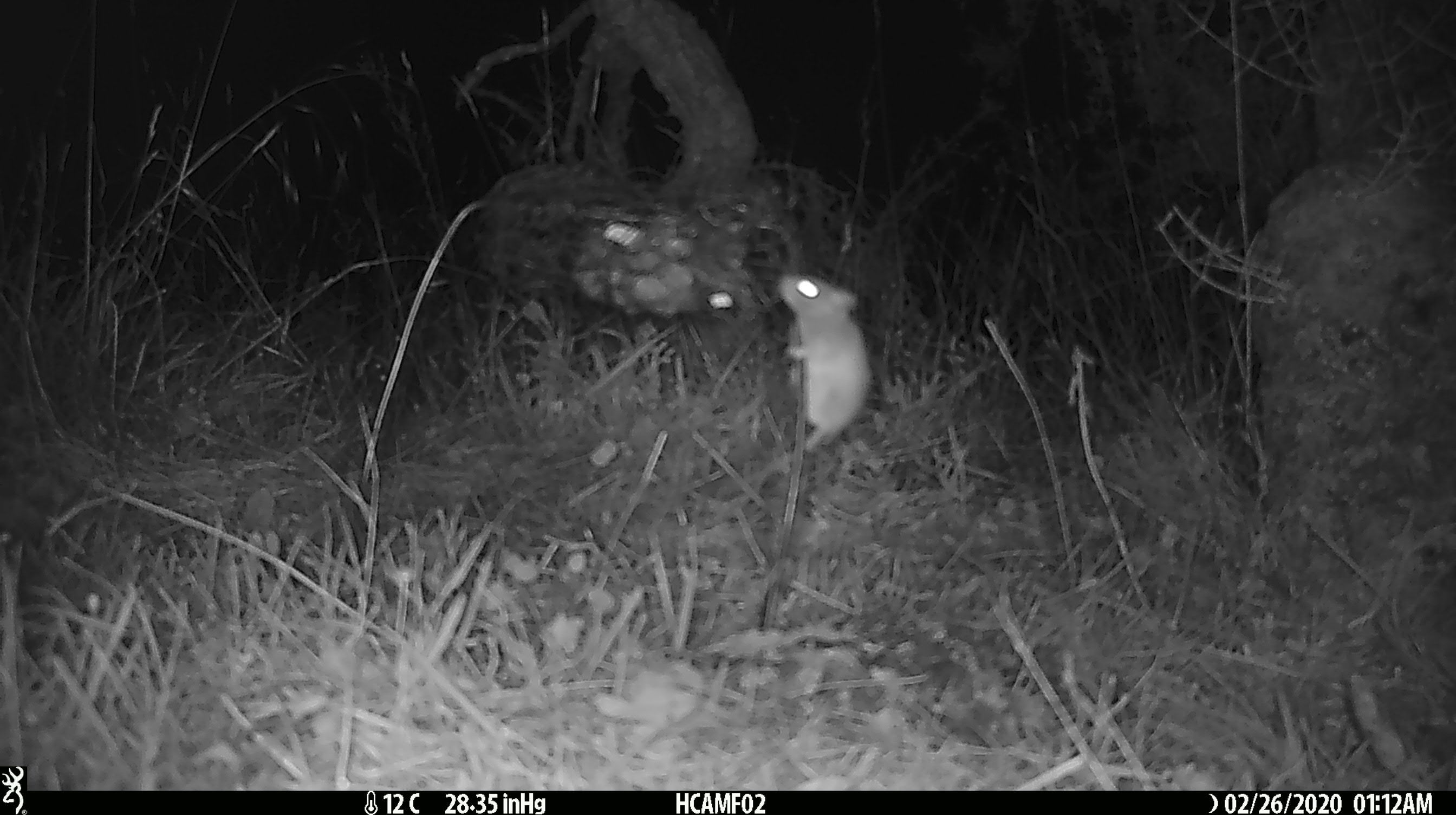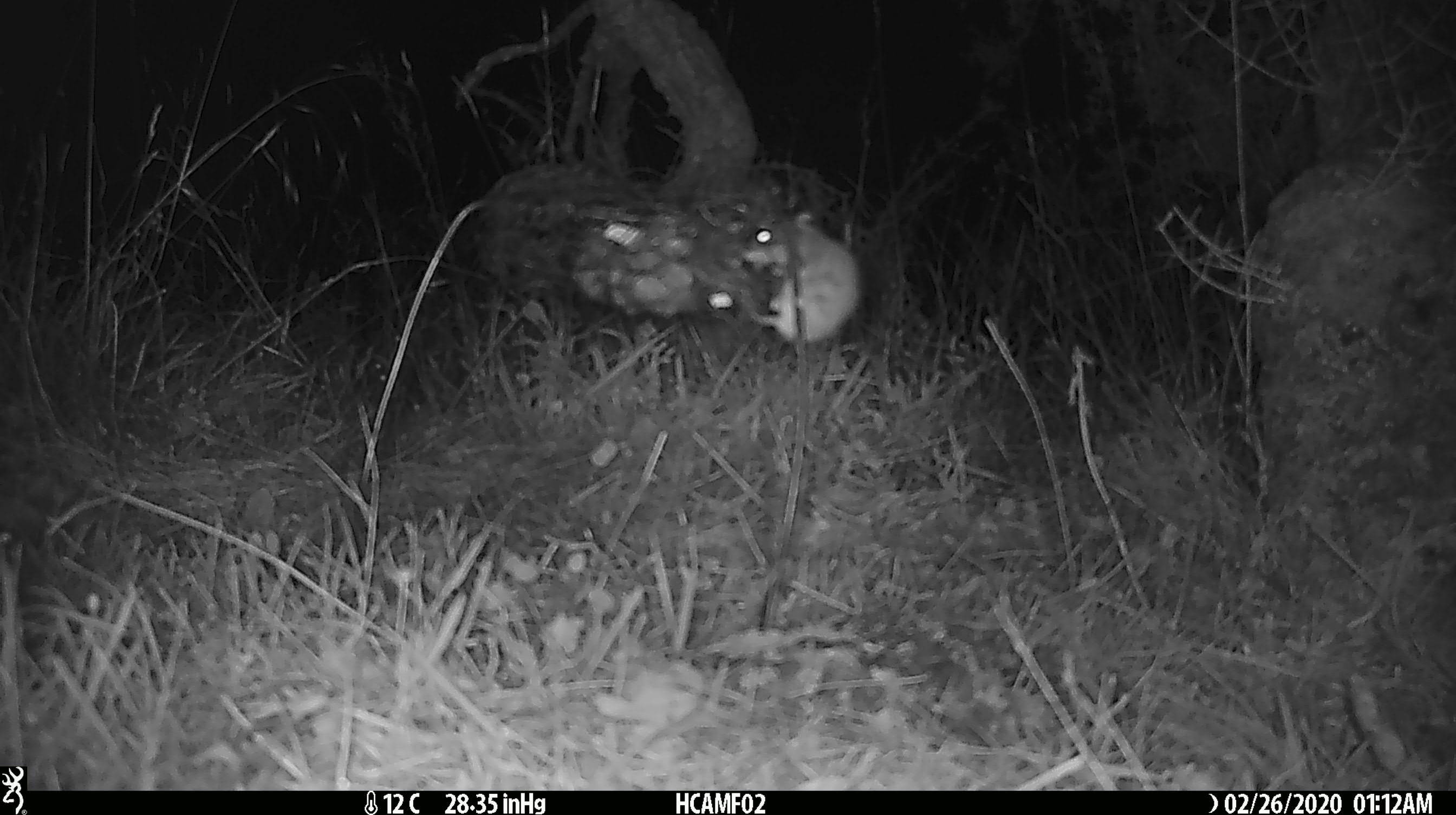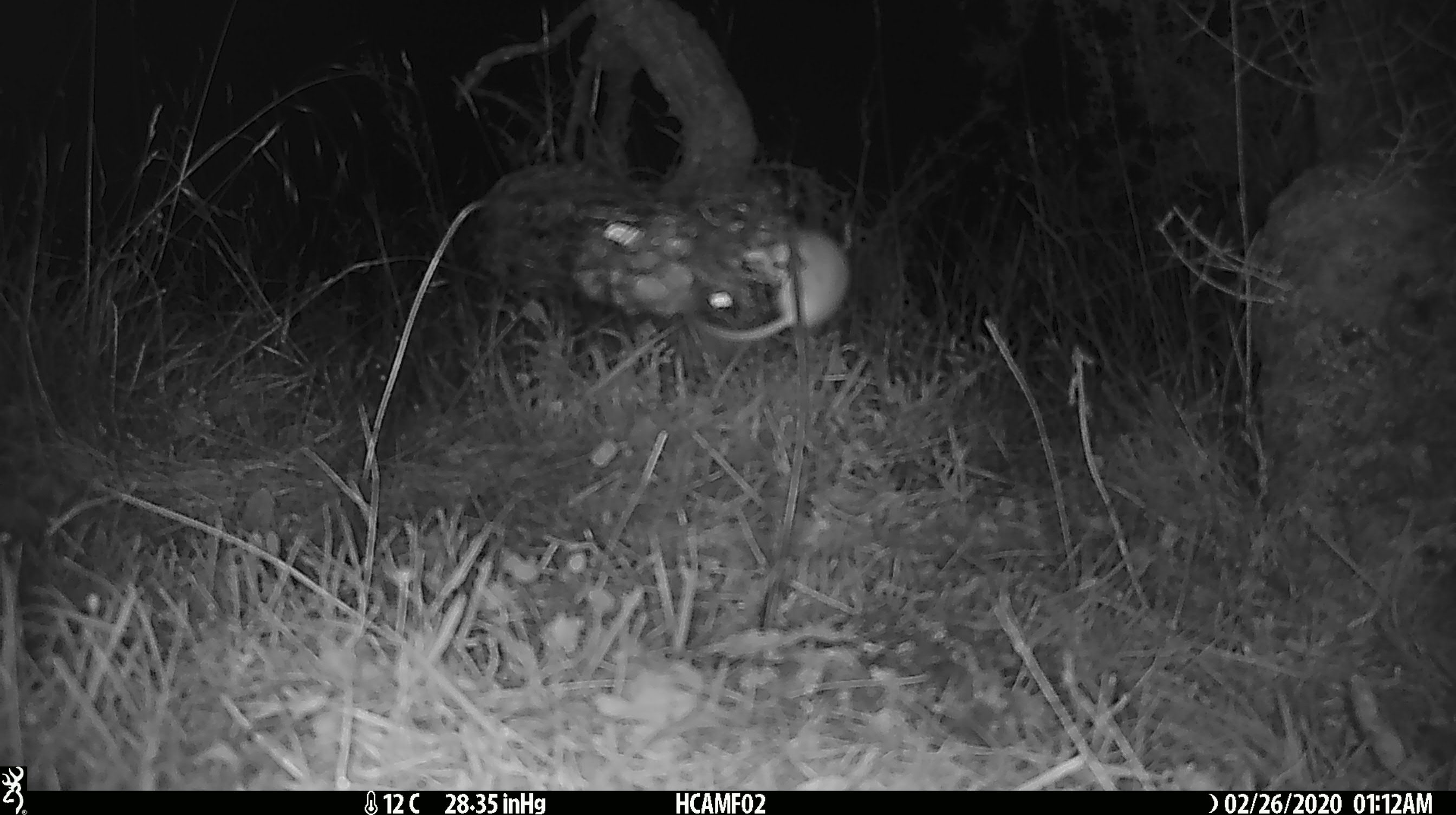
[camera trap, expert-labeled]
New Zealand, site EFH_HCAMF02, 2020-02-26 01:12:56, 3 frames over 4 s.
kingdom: Animalia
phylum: Chordata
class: Mammalia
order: Rodentia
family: Muridae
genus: Mus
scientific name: Mus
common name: mouse